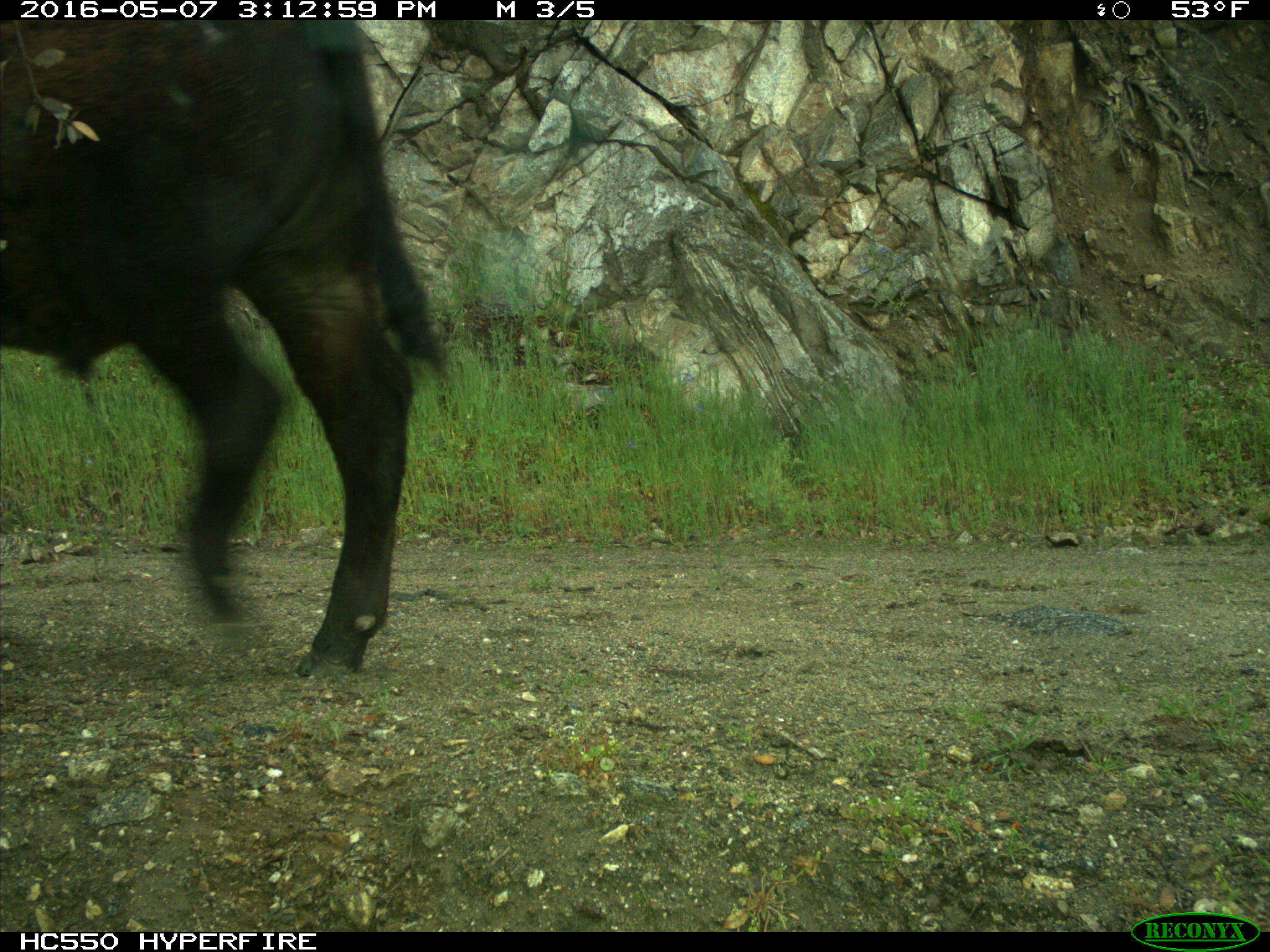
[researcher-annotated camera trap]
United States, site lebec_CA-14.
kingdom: Animalia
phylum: Chordata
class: Mammalia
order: Artiodactyla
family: Bovidae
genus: Bos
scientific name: Bos taurus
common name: domestic cow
Bos taurus (domestic cow).